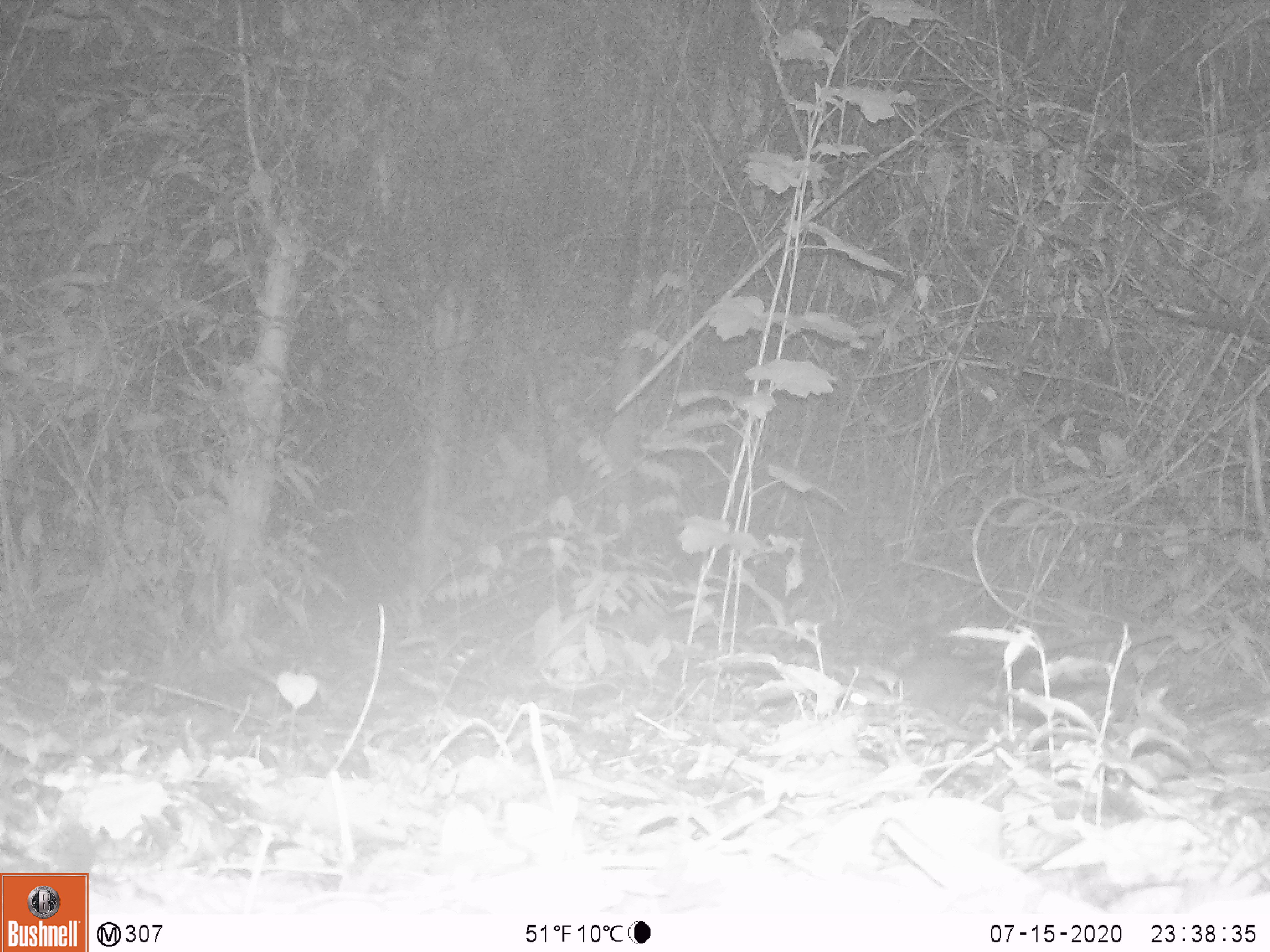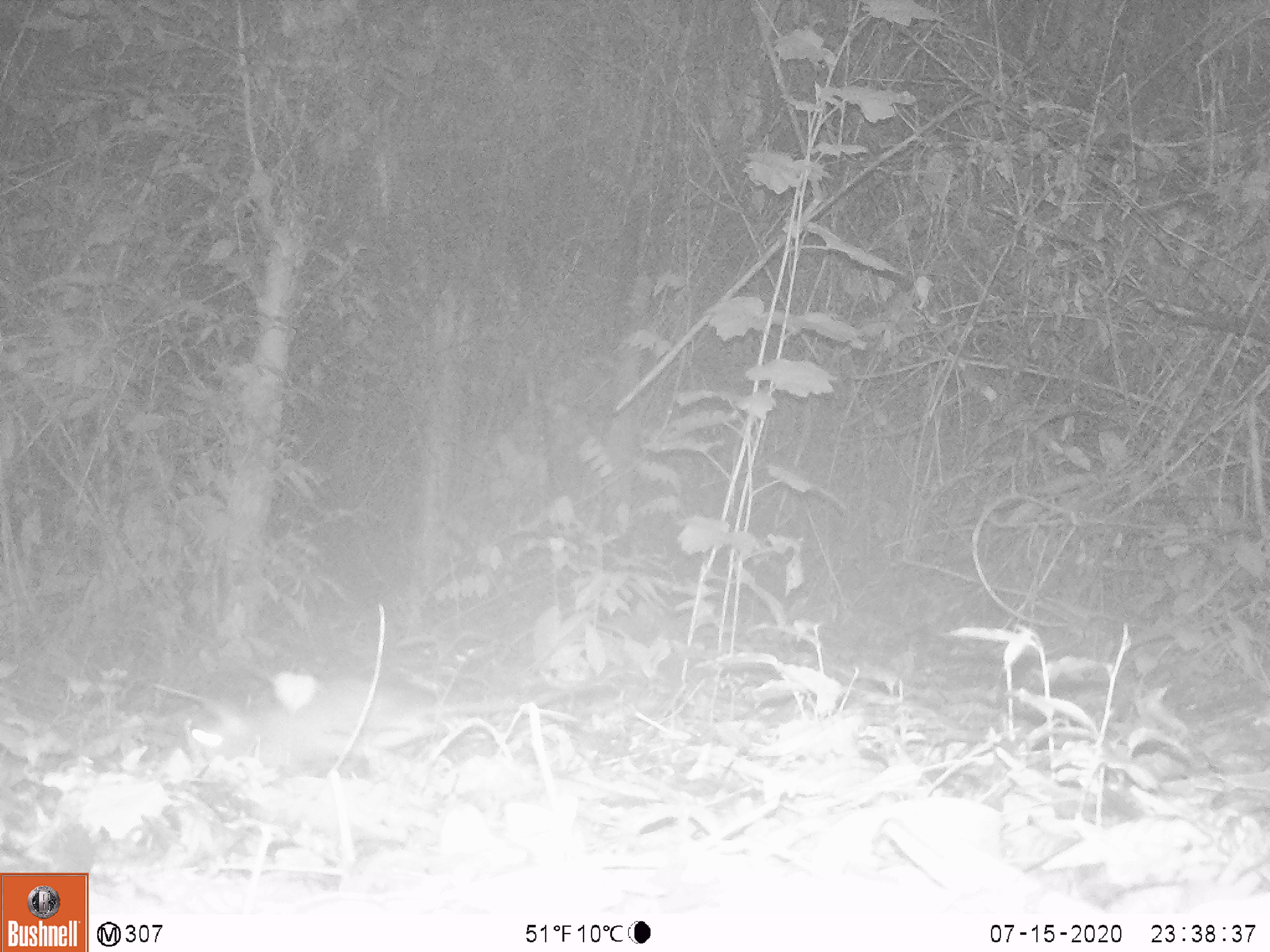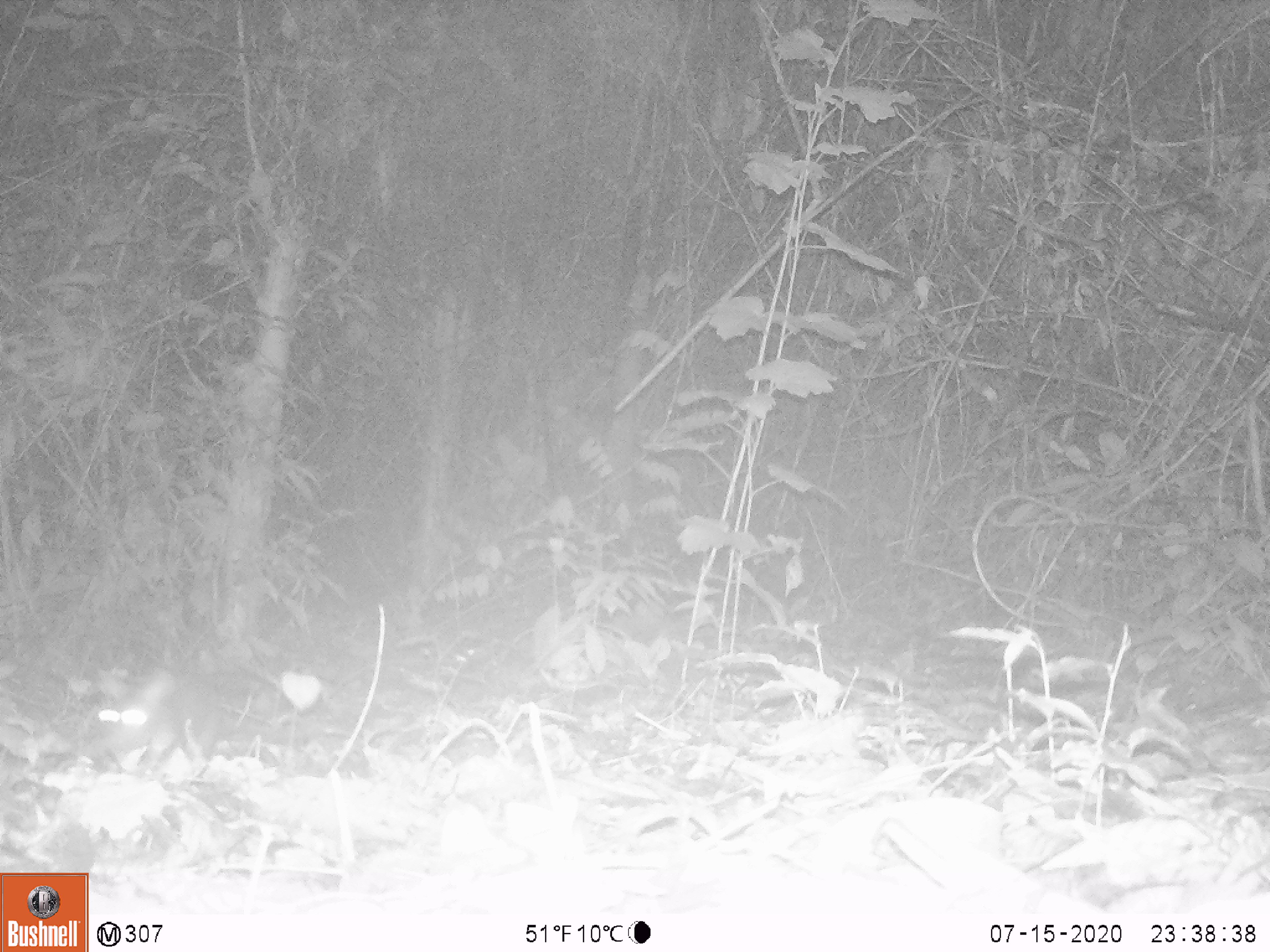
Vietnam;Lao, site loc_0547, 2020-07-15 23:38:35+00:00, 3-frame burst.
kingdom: Animalia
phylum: Chordata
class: Mammalia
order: Rodentia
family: Muridae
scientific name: Muridae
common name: old-world mice and rats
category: unidentified murid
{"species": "unidentified murid (old-world mice and rats) (Muridae)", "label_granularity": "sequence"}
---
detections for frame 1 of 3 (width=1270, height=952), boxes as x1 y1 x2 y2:
unidentified murid: 849 626 1123 715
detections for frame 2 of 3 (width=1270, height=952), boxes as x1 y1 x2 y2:
unidentified murid: 190 676 612 775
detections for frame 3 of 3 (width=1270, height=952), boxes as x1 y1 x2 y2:
unidentified murid: 96 668 287 767